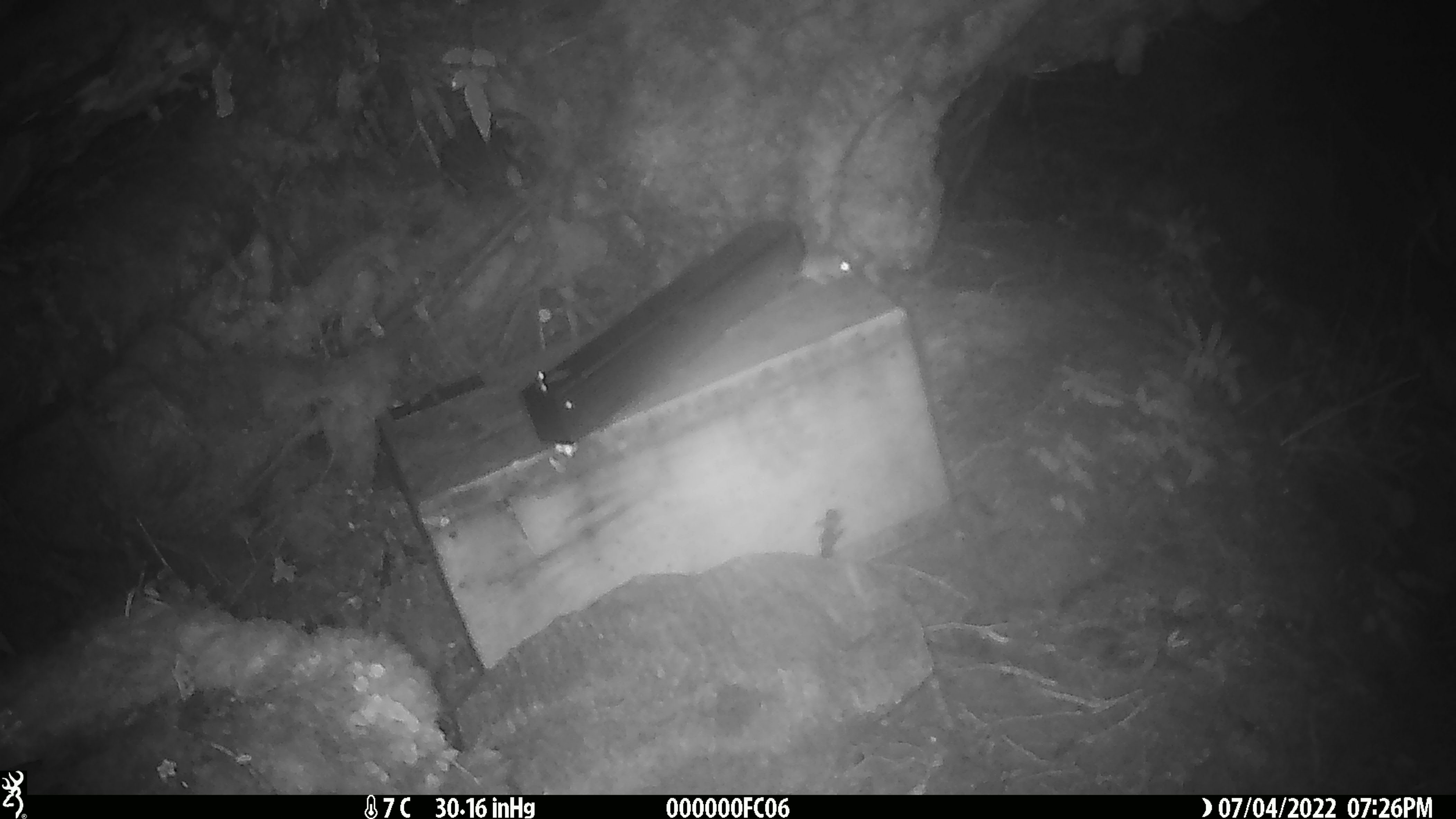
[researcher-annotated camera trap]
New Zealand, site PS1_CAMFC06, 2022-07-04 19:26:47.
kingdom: Animalia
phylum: Chordata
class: Mammalia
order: Rodentia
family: Muridae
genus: Mus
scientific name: Mus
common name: mouse